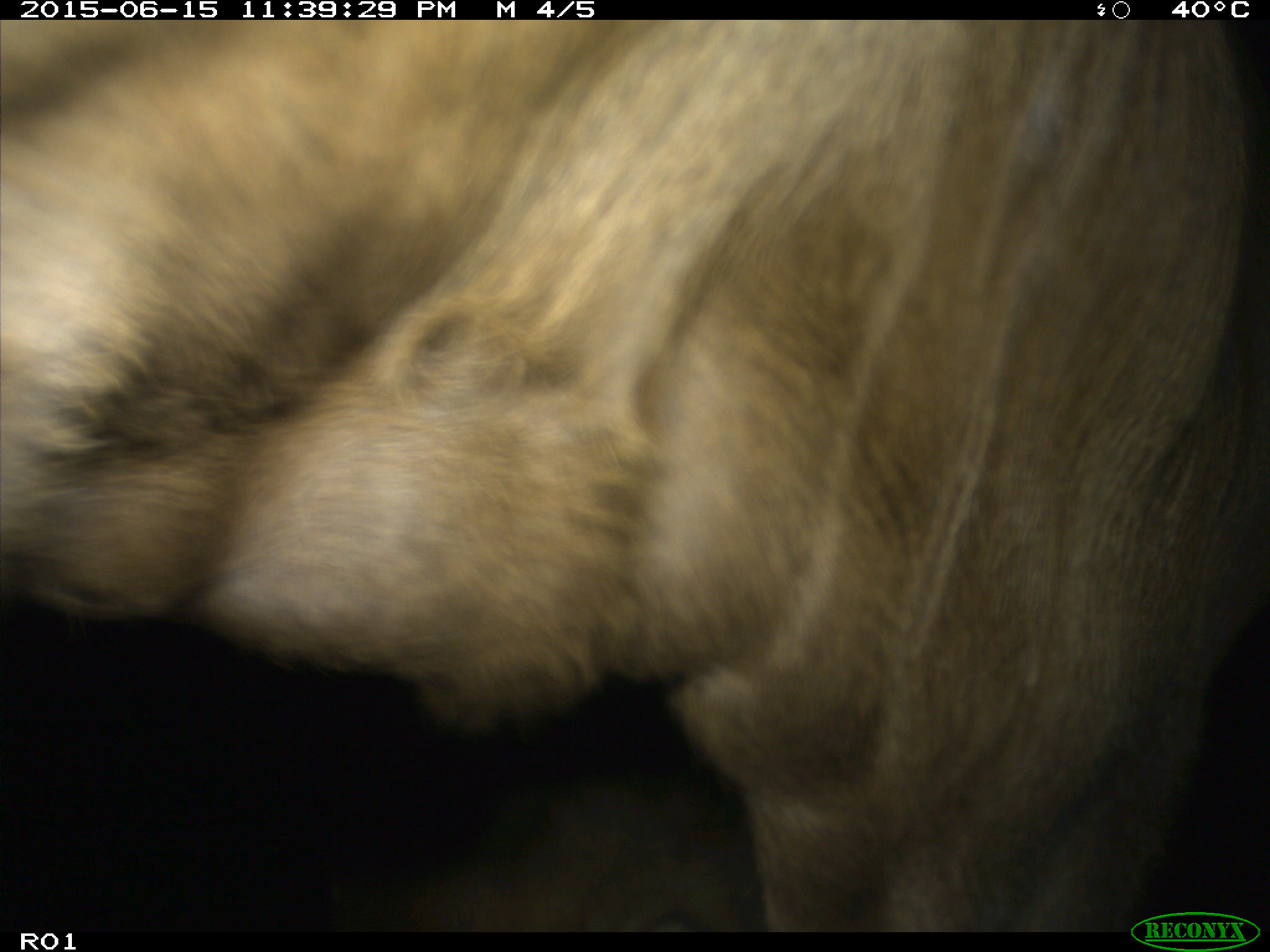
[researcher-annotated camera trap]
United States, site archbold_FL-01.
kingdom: Animalia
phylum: Chordata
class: Mammalia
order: Artiodactyla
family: Bovidae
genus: Bos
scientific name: Bos taurus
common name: domestic cow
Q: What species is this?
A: Bos taurus (domestic cow).